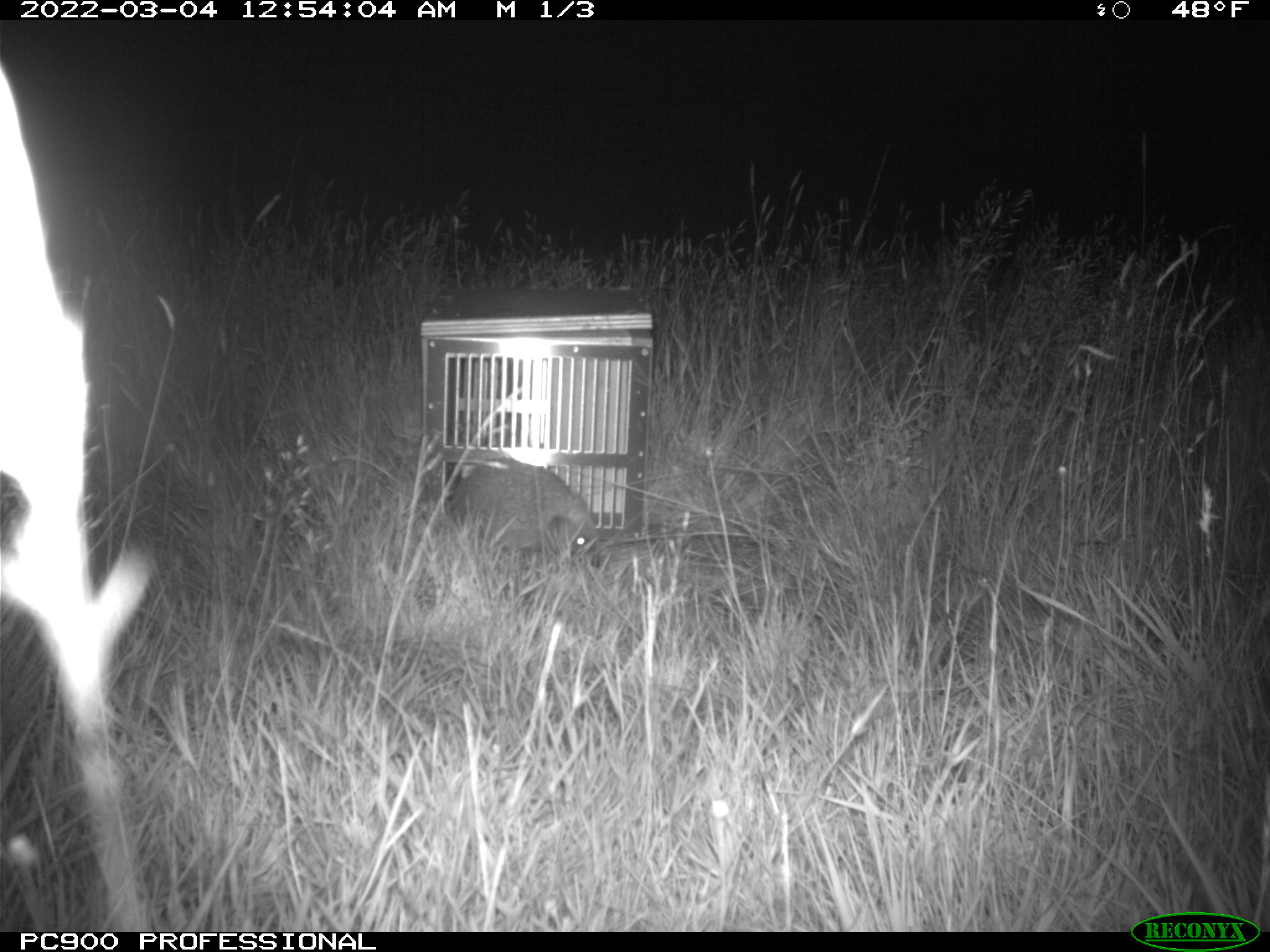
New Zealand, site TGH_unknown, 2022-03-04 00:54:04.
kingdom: Animalia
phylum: Chordata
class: Mammalia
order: Eulipotyphla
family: Erinaceidae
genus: Erinaceus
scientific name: Erinaceus europaeus europaeus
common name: european hedgehog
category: hedgehog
Hedgehog (european hedgehog) (Erinaceus europaeus europaeus).